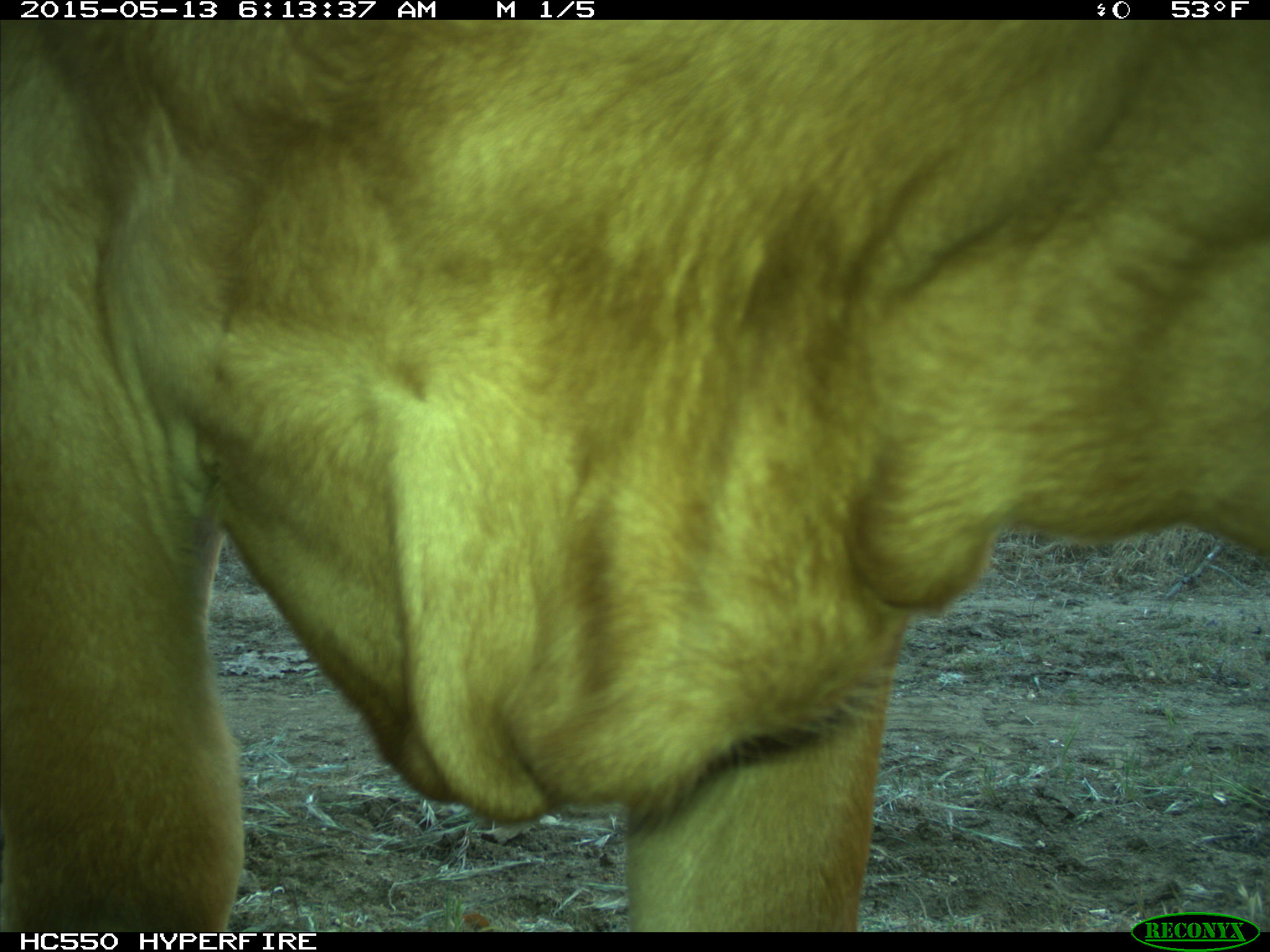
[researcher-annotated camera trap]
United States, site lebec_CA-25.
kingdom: Animalia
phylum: Chordata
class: Mammalia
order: Artiodactyla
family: Bovidae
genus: Bos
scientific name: Bos taurus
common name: domestic cow